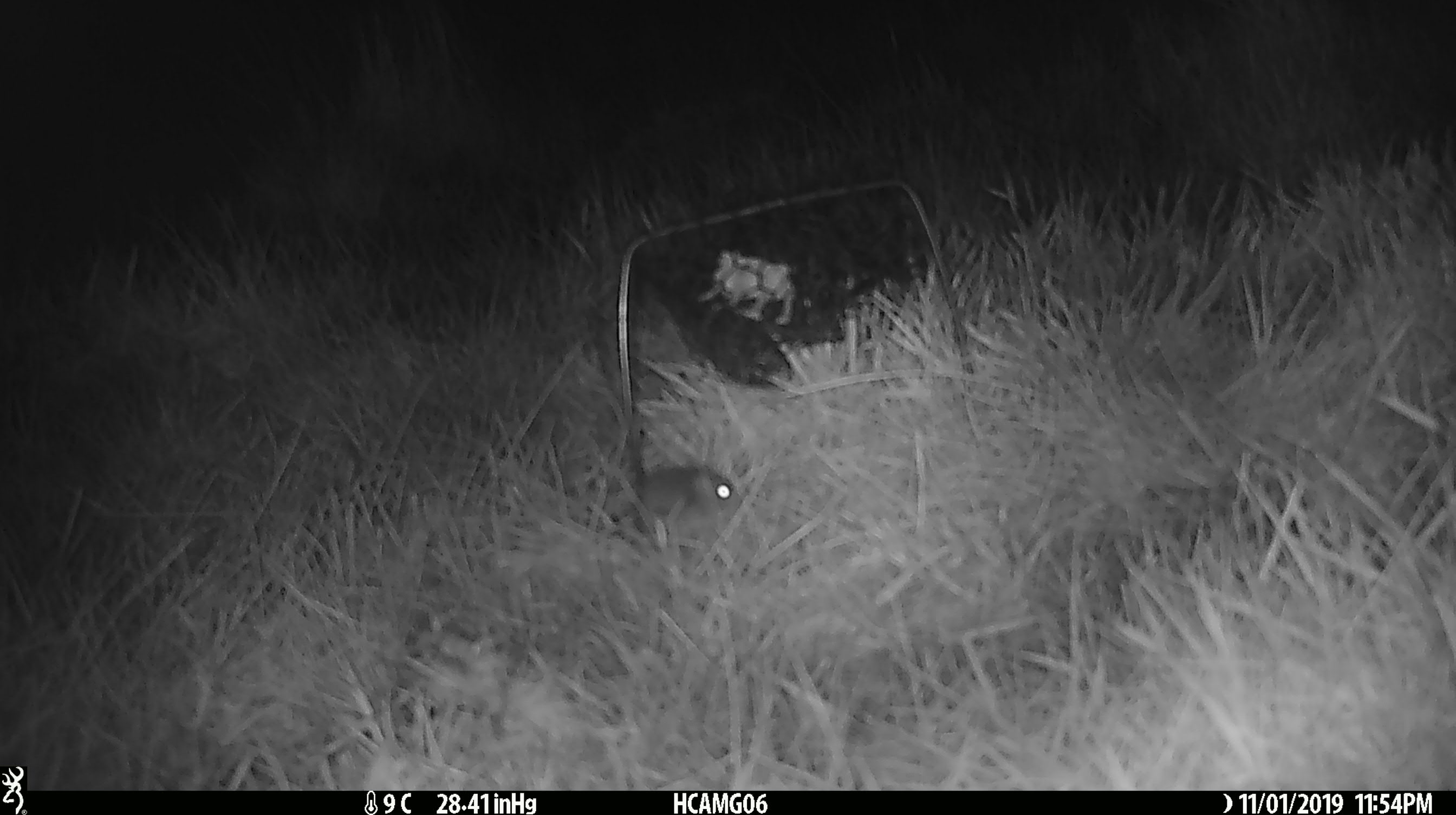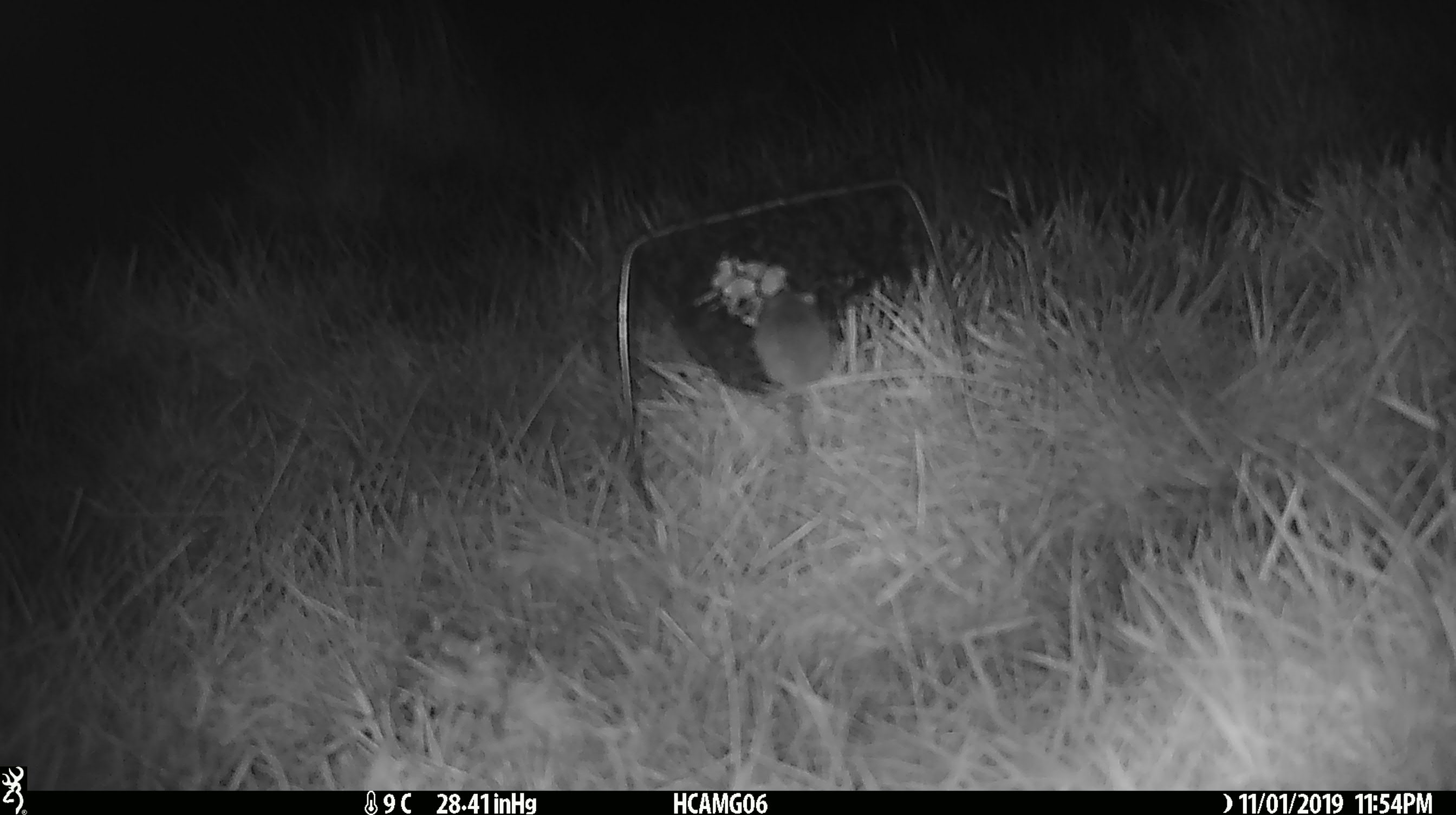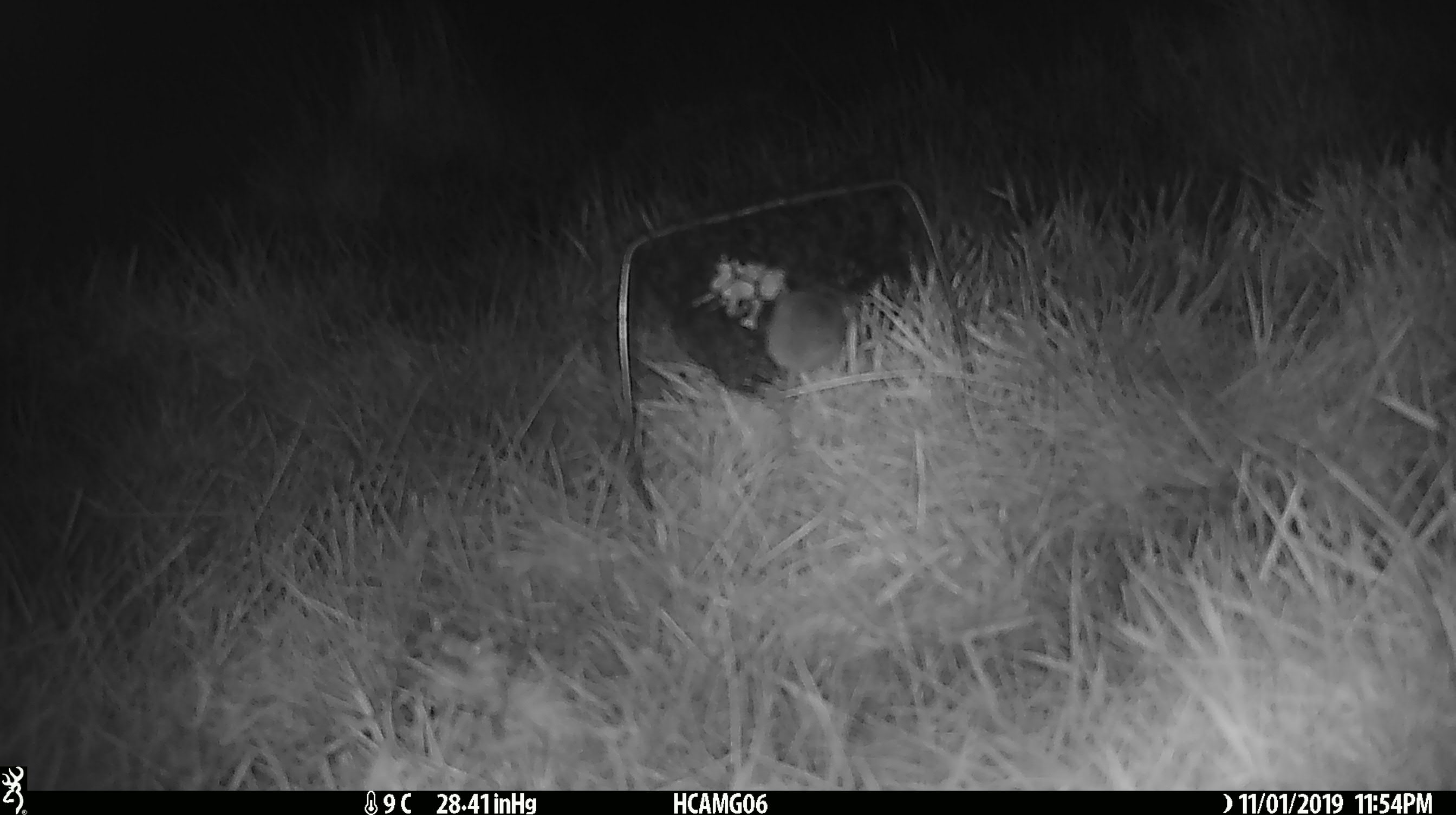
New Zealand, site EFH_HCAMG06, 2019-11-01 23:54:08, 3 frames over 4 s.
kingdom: Animalia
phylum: Chordata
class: Mammalia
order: Rodentia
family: Muridae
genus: Mus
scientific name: Mus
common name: mouse